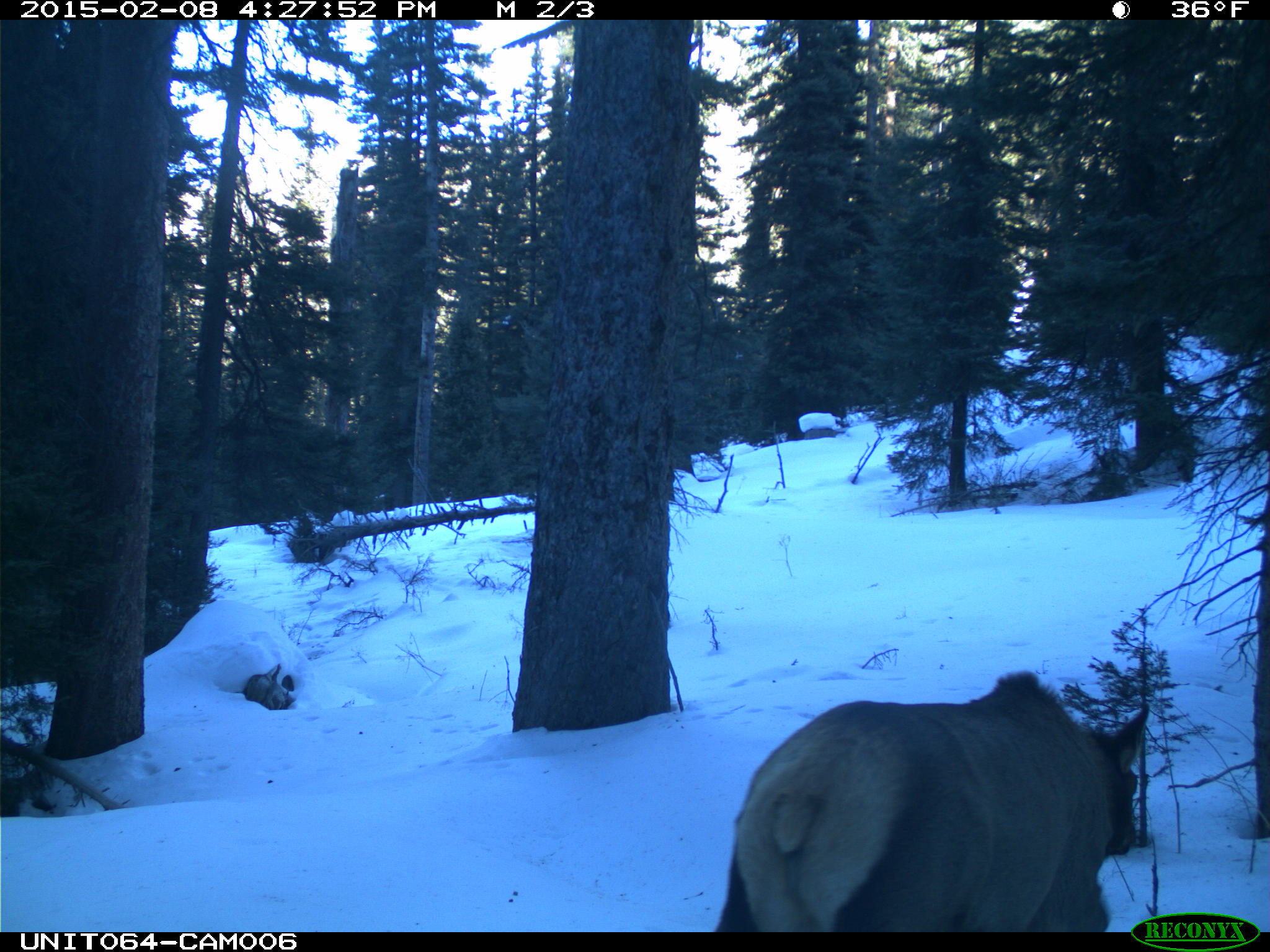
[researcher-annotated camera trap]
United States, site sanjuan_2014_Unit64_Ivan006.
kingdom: Animalia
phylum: Chordata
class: Mammalia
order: Artiodactyla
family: Cervidae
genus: Cervus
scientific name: Cervus elaphus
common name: red deer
Cervus elaphus (red deer).